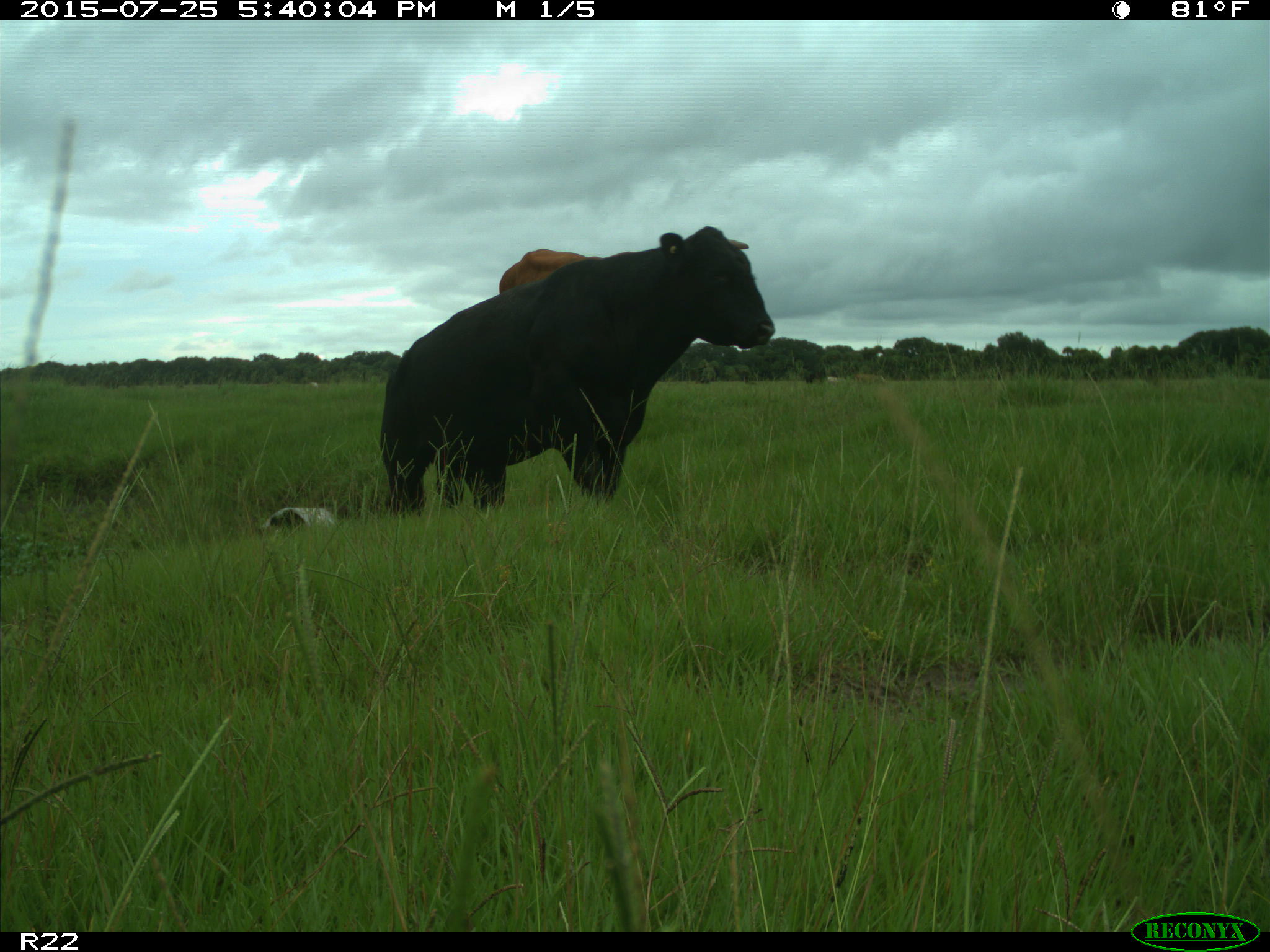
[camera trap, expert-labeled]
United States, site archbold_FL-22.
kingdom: Animalia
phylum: Chordata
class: Mammalia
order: Artiodactyla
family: Bovidae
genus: Bos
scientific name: Bos taurus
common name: domestic cow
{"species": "Bos taurus (domestic cow)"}